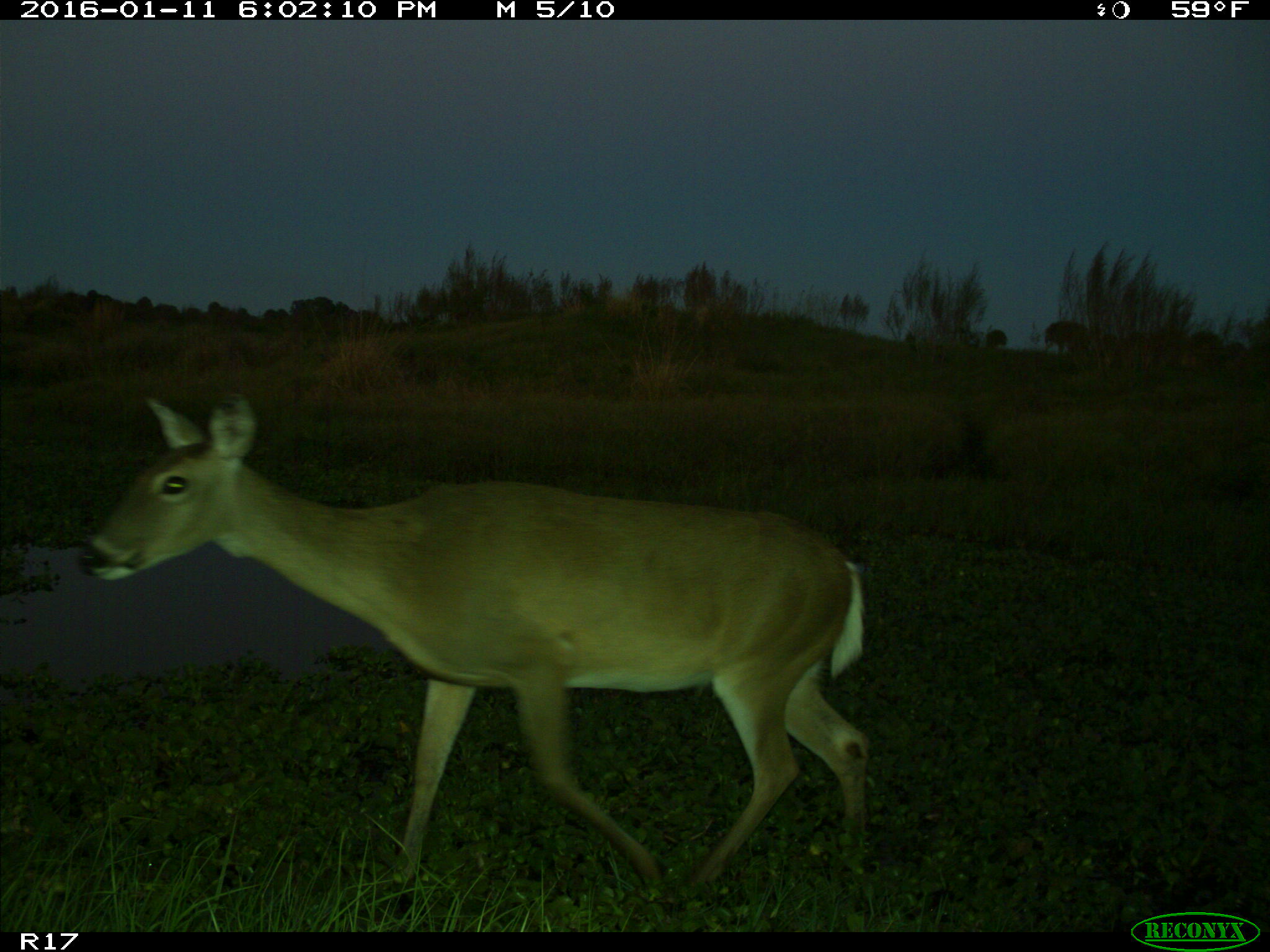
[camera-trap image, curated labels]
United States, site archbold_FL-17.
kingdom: Animalia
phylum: Chordata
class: Mammalia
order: Artiodactyla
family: Cervidae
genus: Odocoileus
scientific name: Odocoileus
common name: deer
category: unidentified deer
Unidentified deer (deer) (Odocoileus).